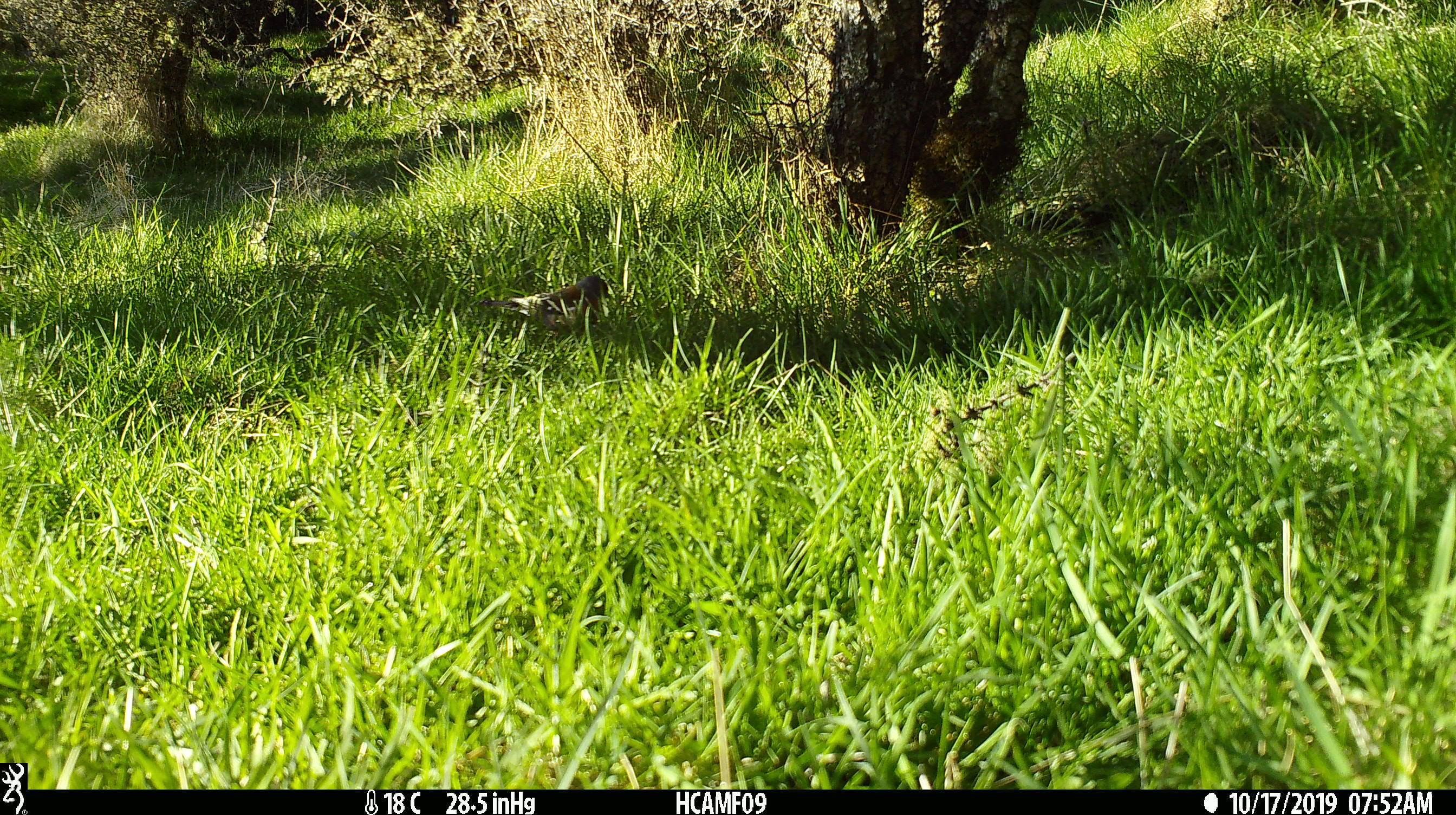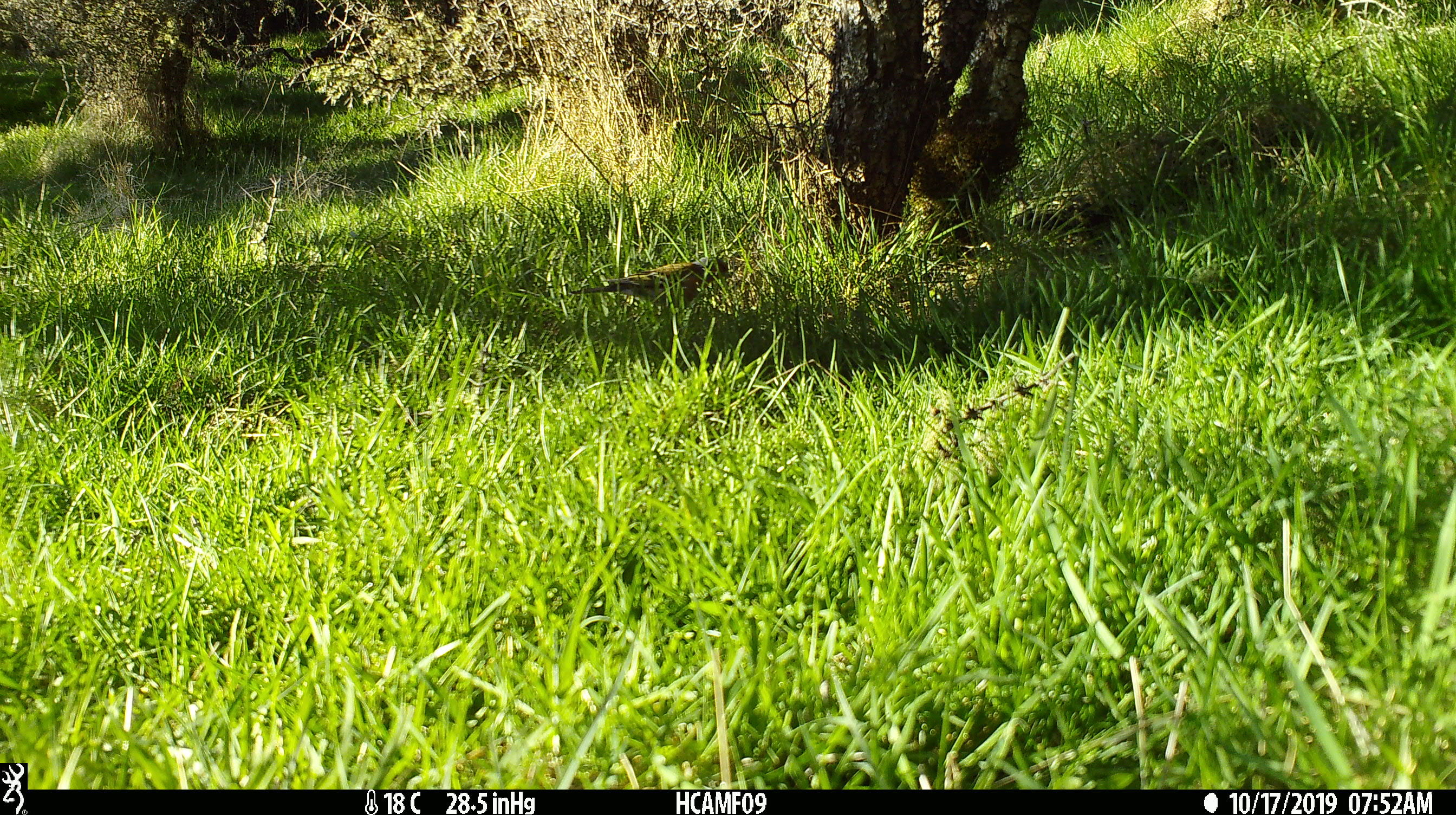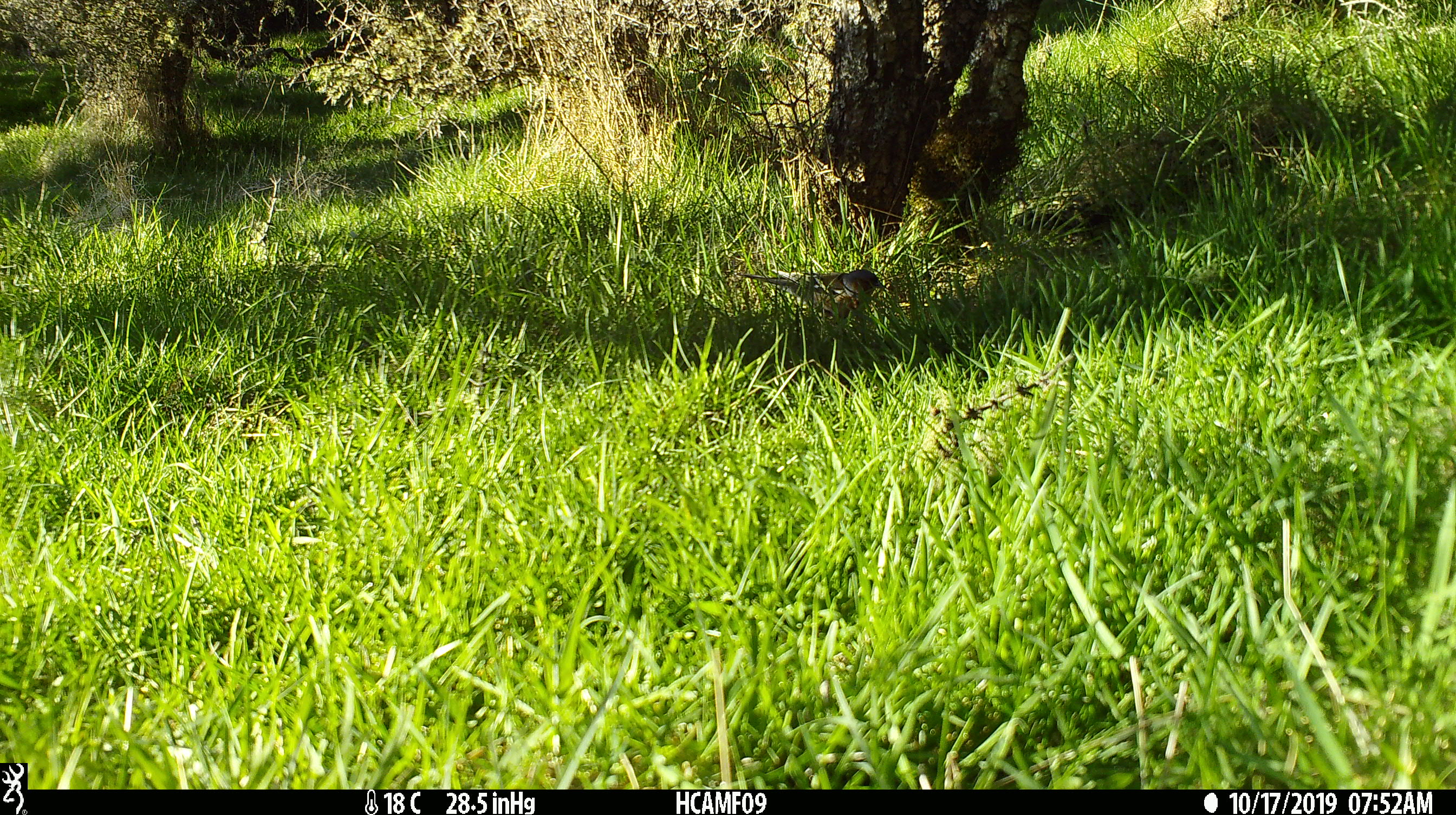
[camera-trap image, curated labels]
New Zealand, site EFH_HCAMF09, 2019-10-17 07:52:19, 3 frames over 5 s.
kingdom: Animalia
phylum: Chordata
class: Aves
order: Passeriformes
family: Fringillidae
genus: Fringilla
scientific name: Fringilla coelebs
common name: common chaffinch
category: chaffinch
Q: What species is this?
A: Chaffinch (common chaffinch) (Fringilla coelebs).